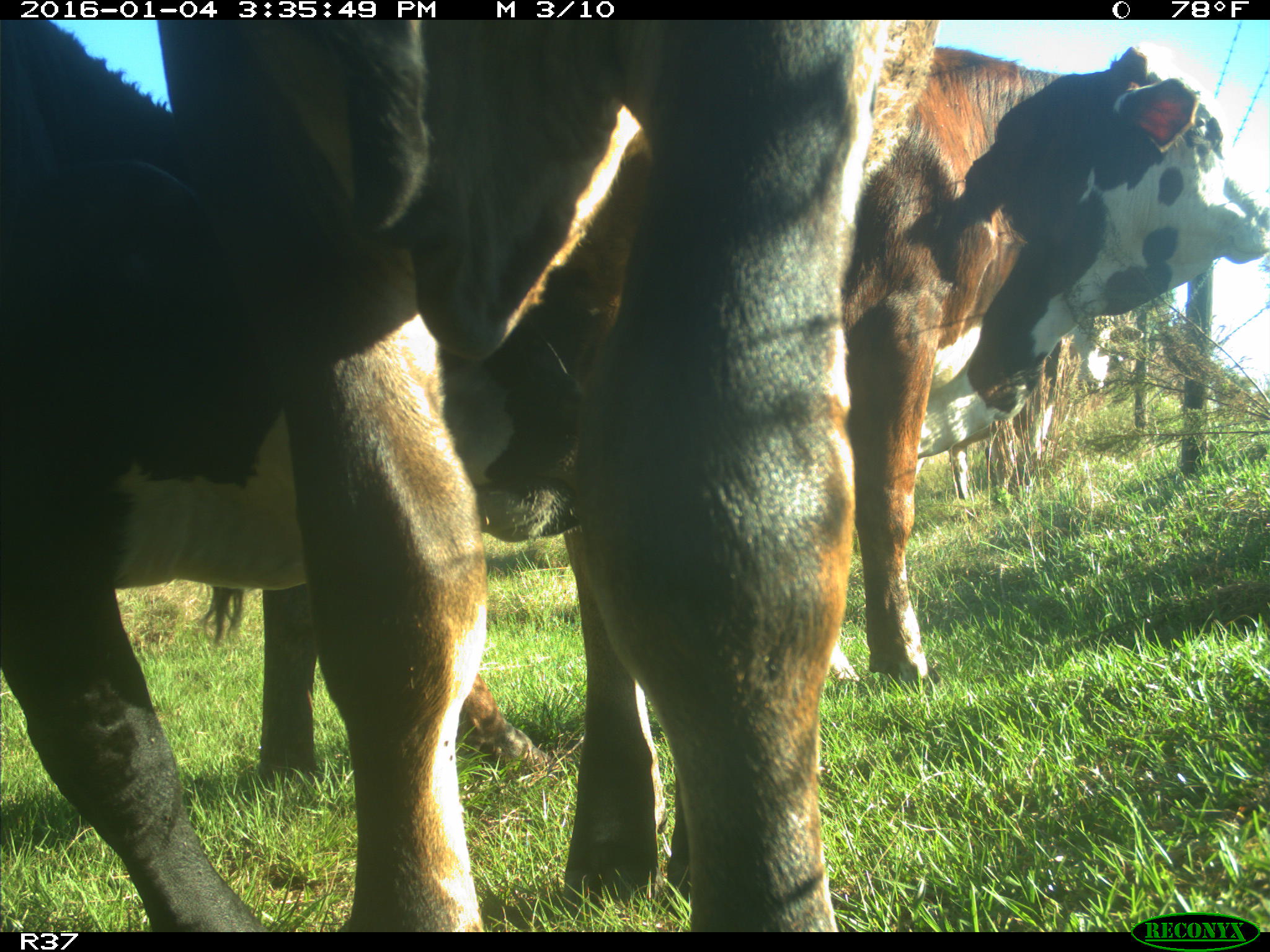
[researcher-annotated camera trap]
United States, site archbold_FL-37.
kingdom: Animalia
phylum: Chordata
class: Mammalia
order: Artiodactyla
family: Bovidae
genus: Bos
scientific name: Bos taurus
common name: domestic cow